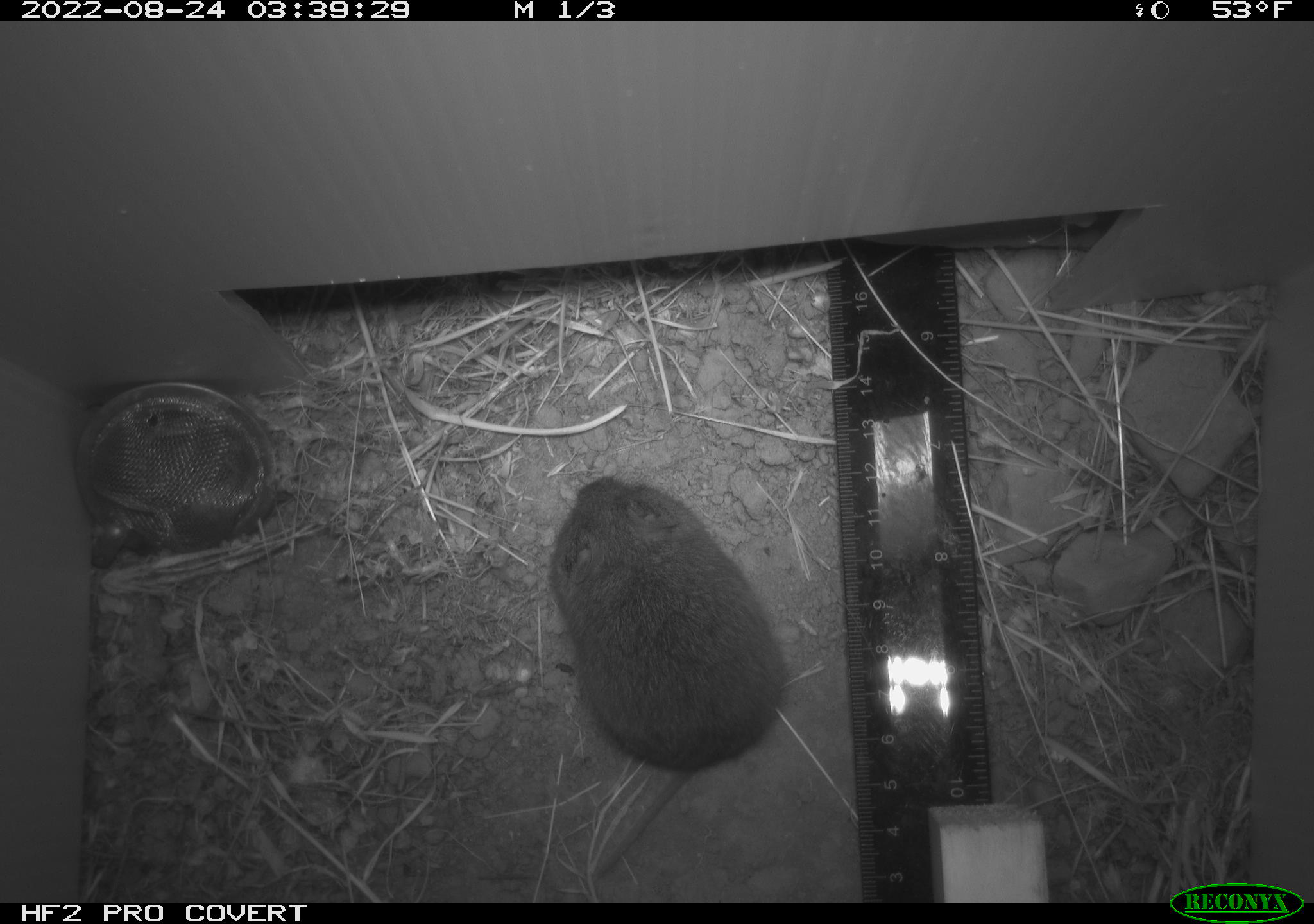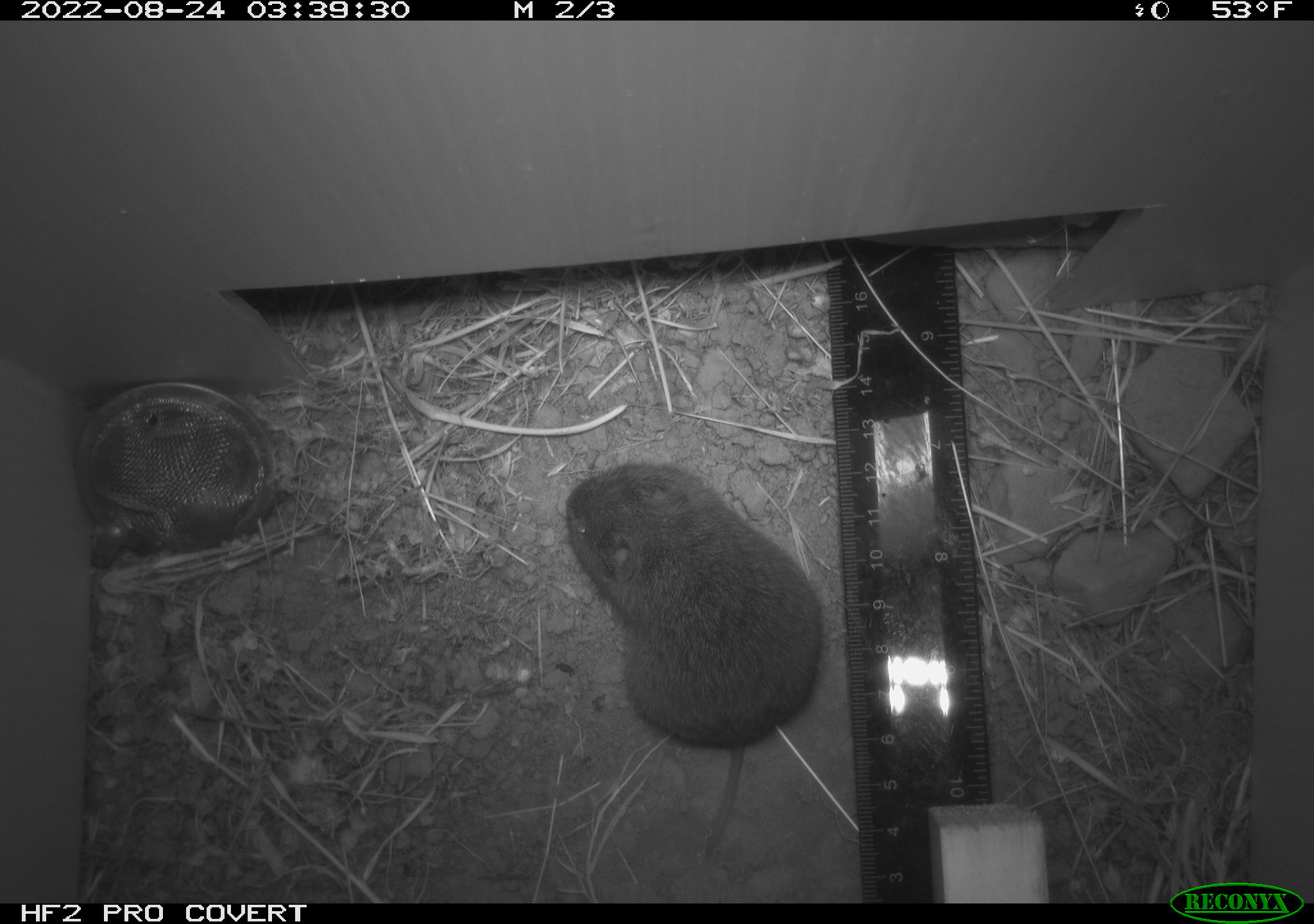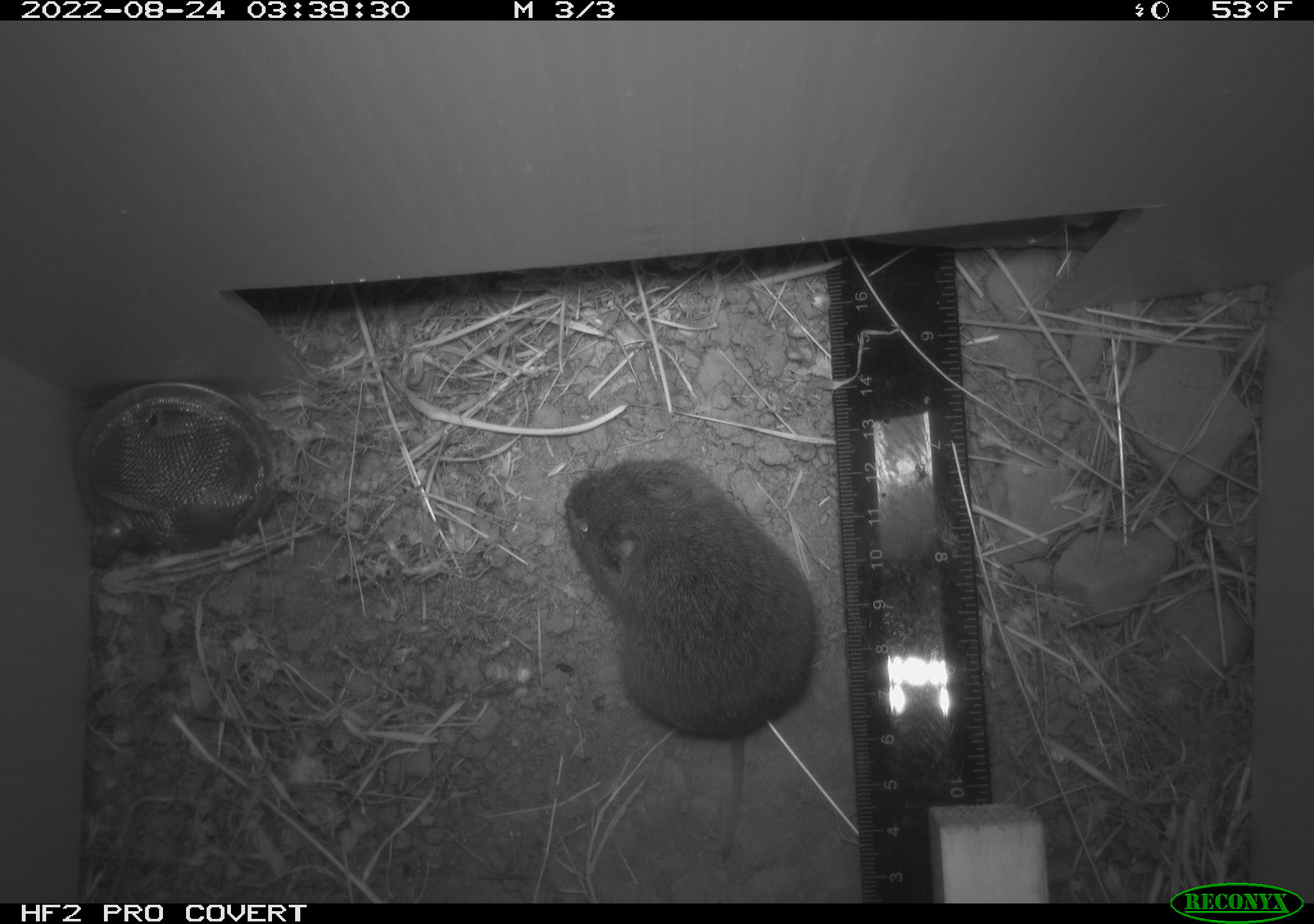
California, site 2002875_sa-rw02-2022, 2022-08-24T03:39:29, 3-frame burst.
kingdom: Animalia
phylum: Chordata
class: Mammalia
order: Rodentia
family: Cricetidae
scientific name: Arvicolinae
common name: voles, lemmings, and muskrats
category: arvicolinae subfamily